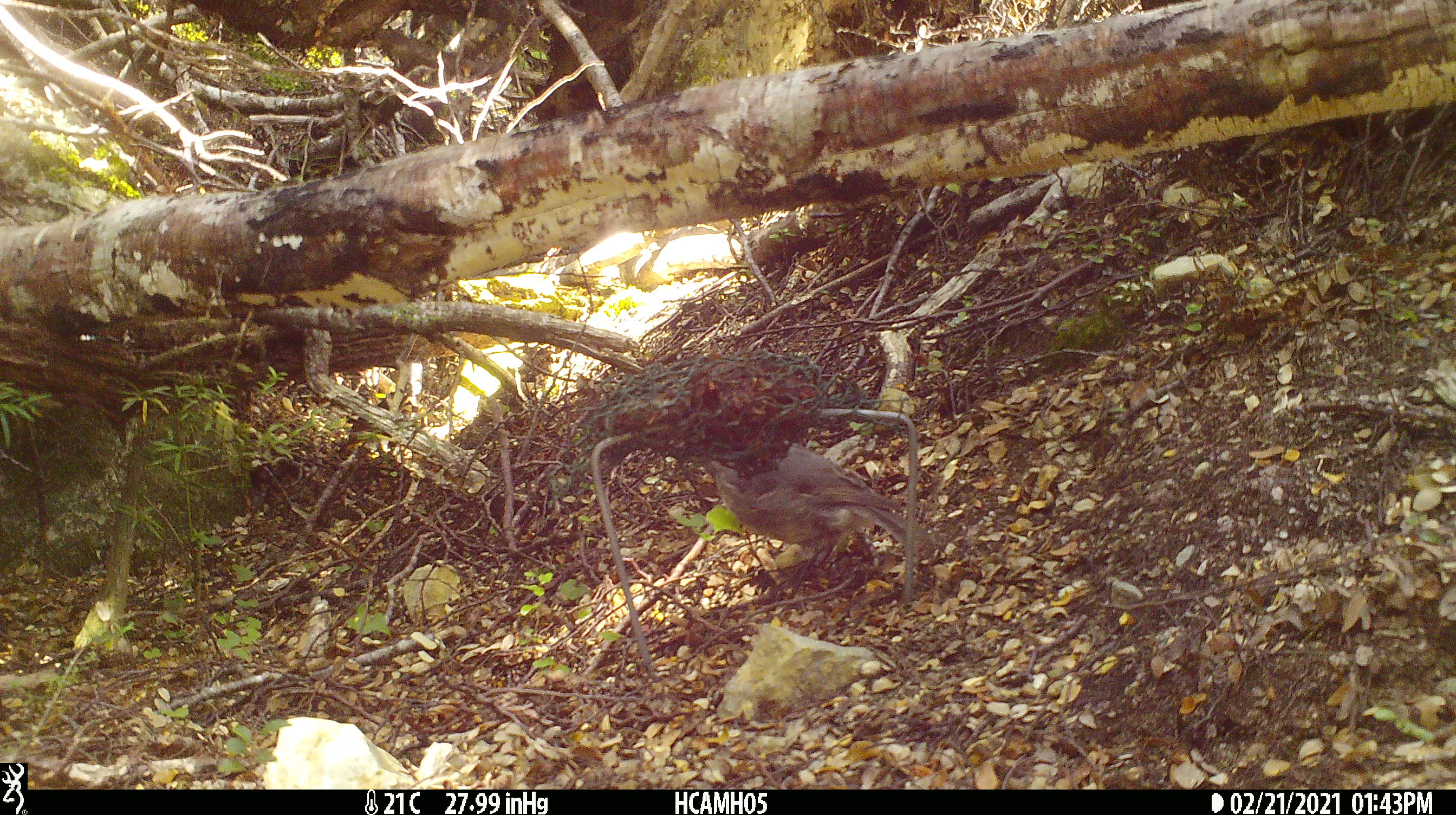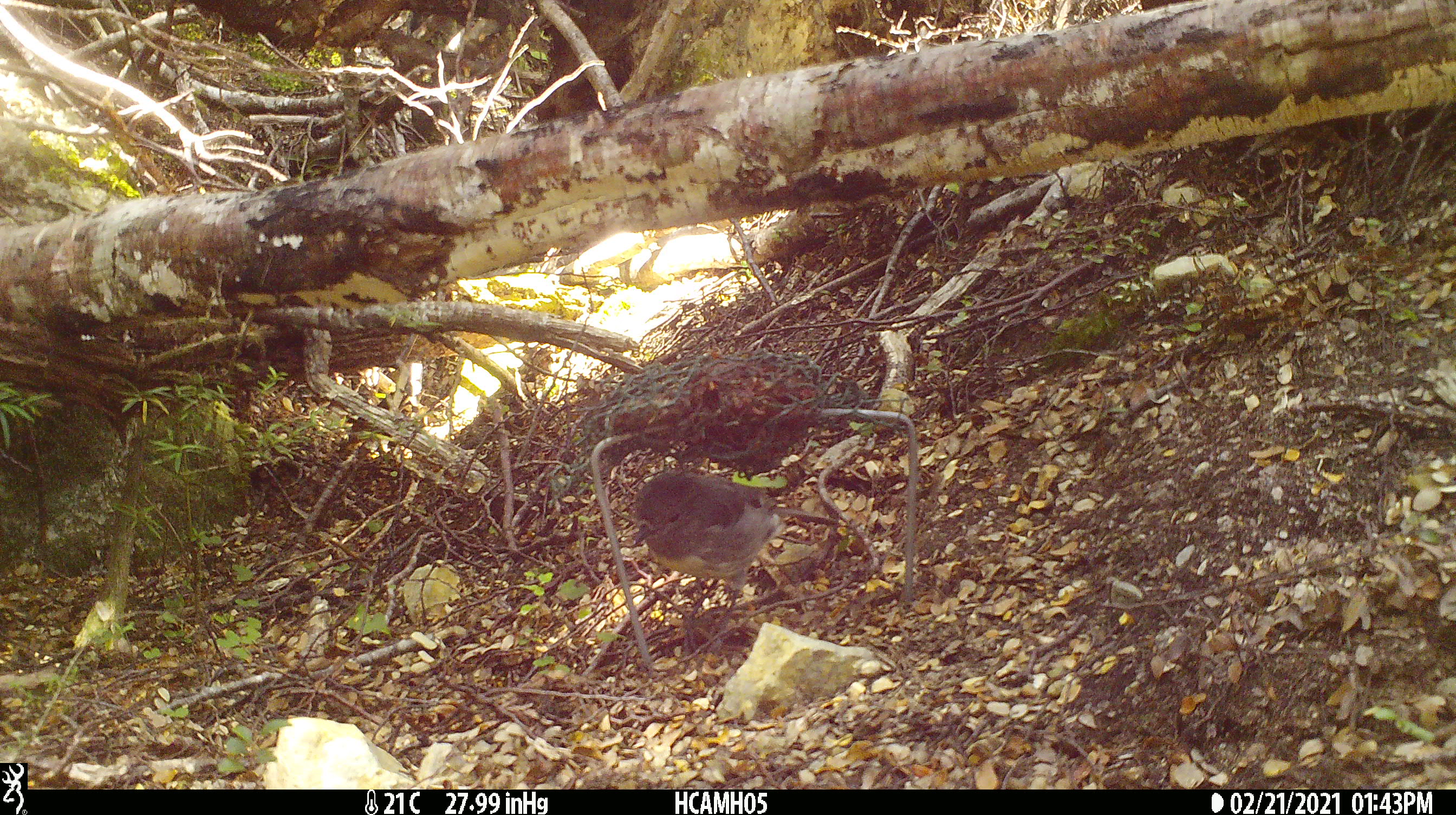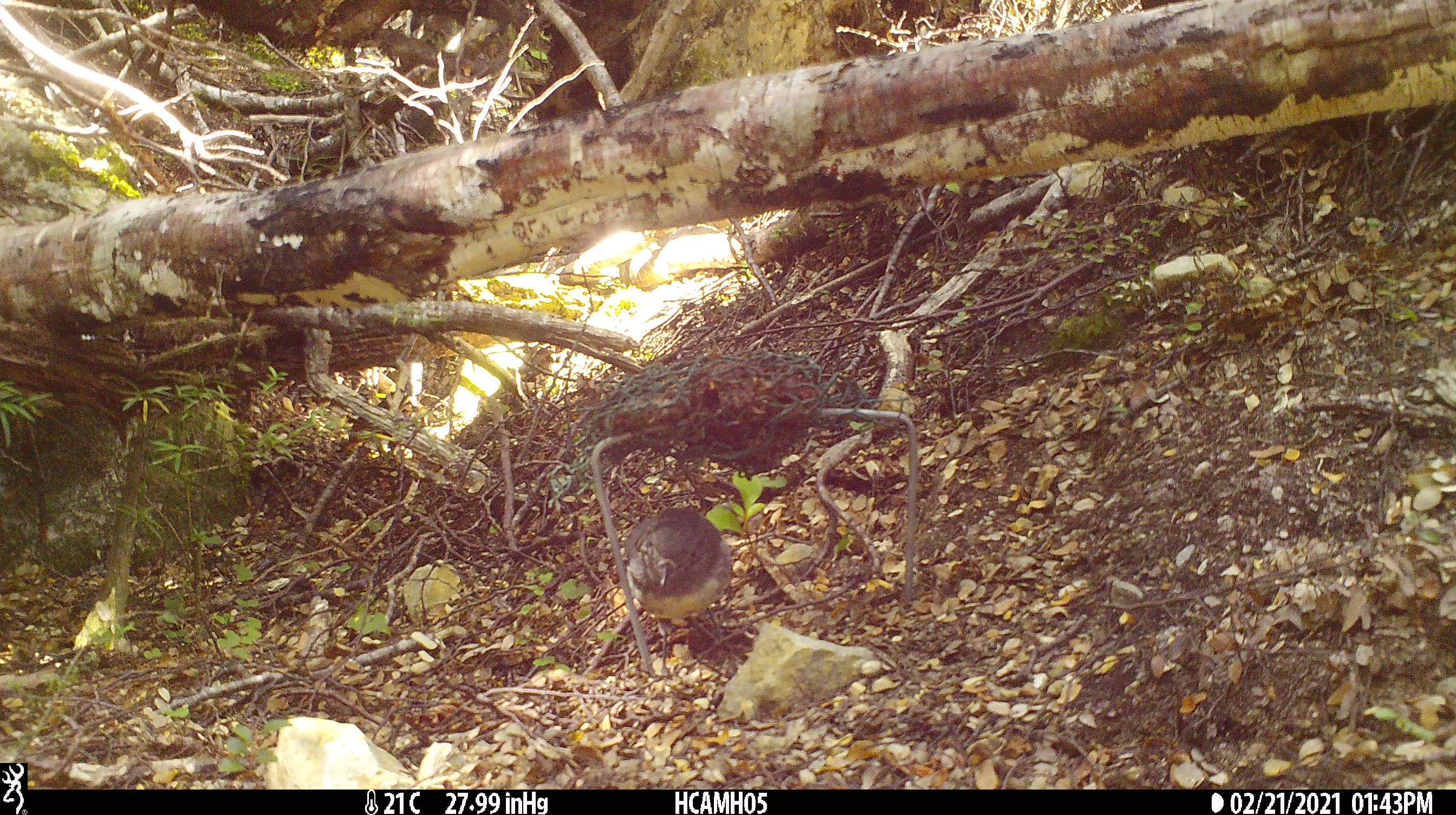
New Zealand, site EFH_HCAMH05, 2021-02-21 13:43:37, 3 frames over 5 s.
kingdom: Animalia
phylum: Chordata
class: Aves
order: Passeriformes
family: Petroicidae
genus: Petroica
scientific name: Petroica australis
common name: new zealand robin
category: robin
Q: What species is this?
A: Robin (new zealand robin) (Petroica australis).